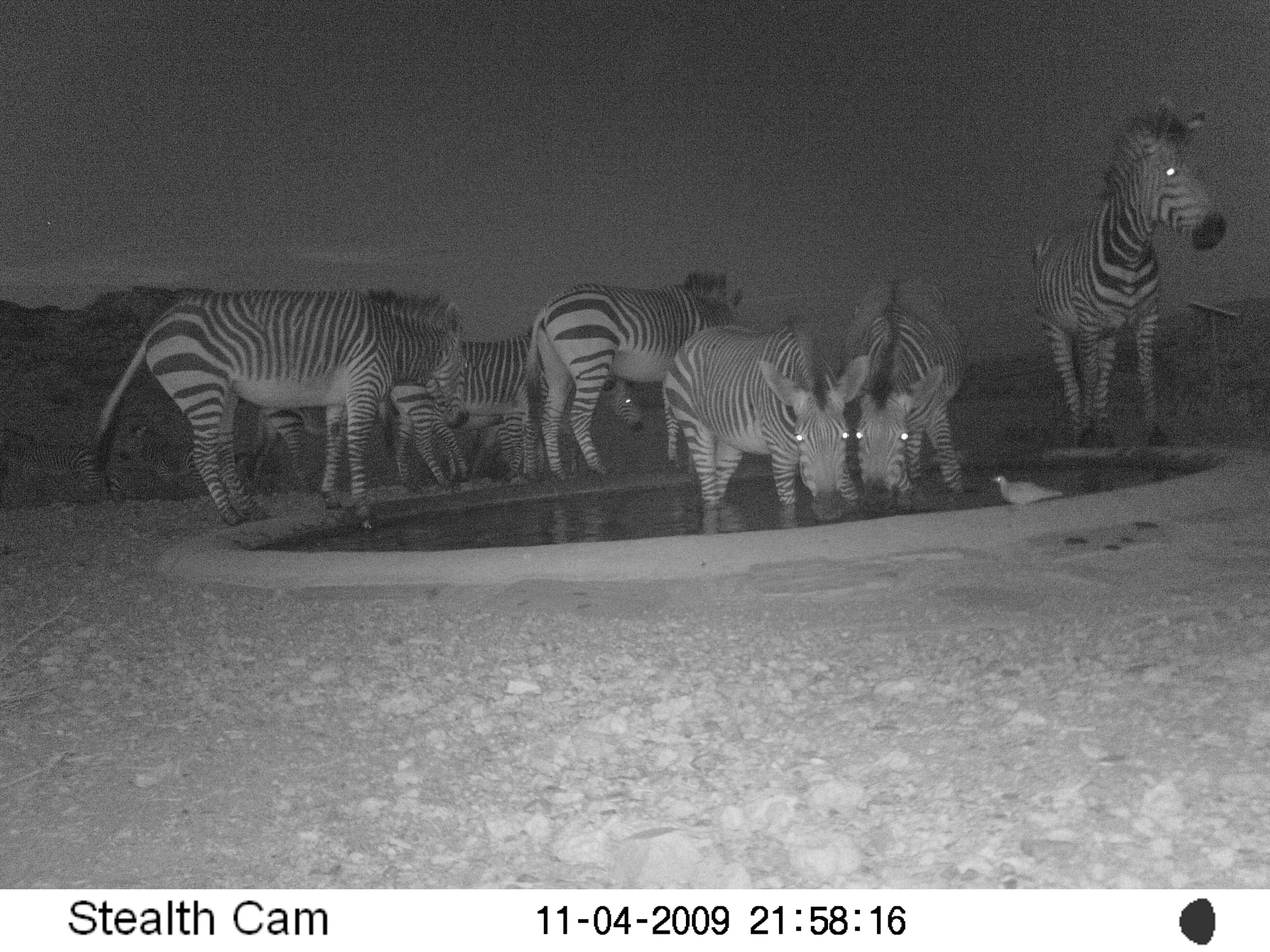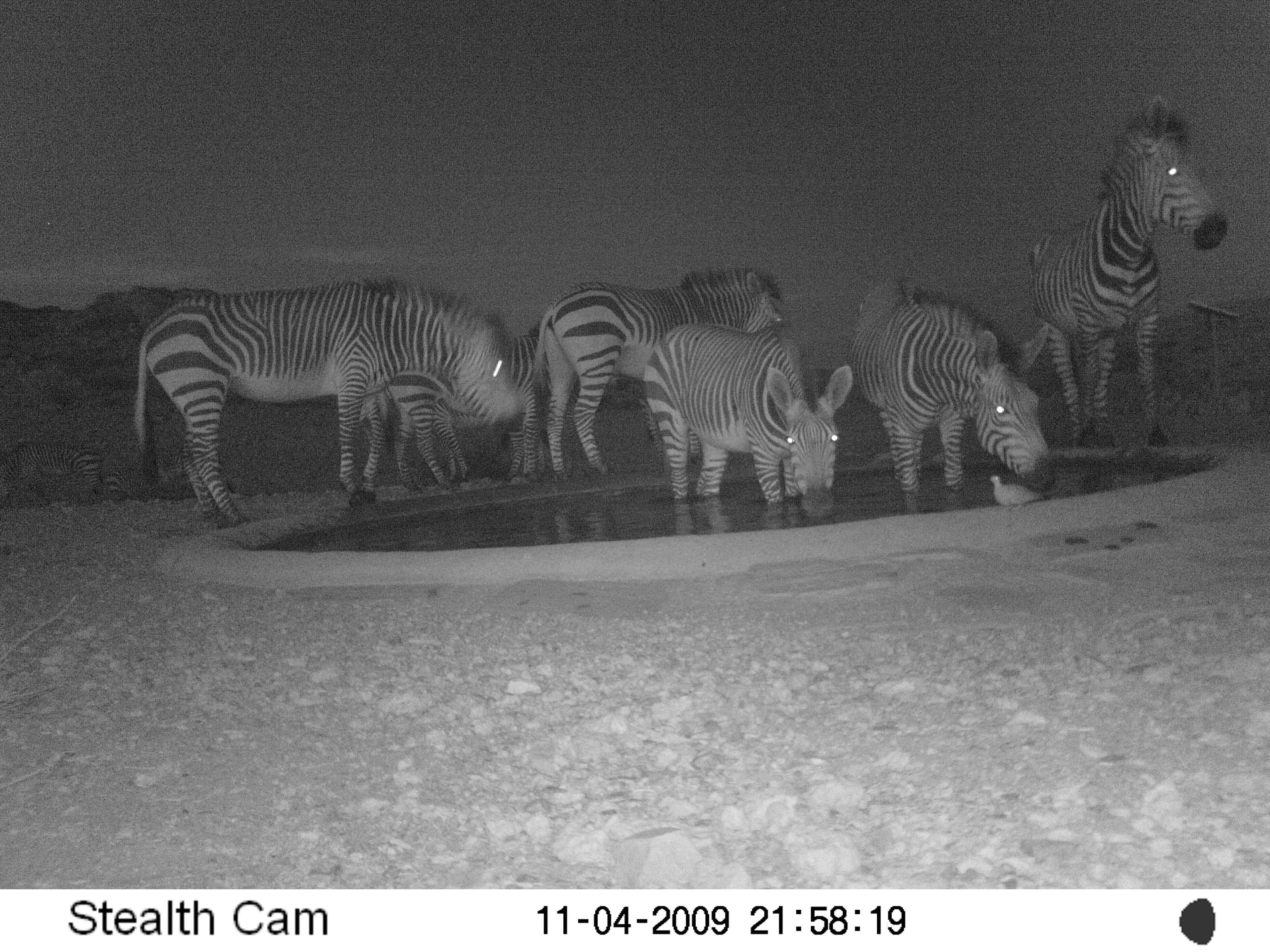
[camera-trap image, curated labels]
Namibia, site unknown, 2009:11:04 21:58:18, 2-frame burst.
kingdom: Animalia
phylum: Chordata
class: Mammalia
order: Perissodactyla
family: Equidae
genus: Equus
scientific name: Equus zebra hartmannae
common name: hartmann's mountain zebra